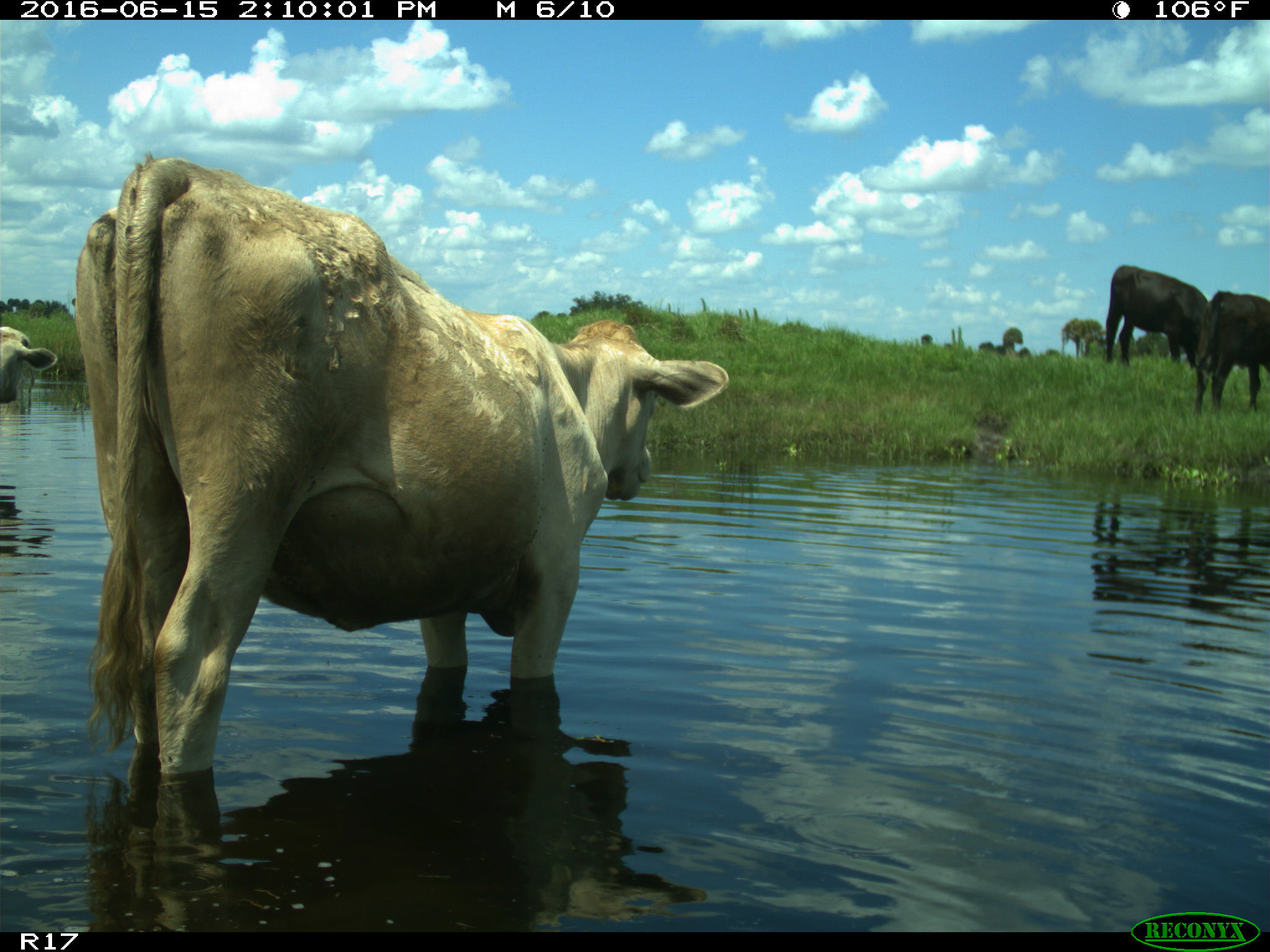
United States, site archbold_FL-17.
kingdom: Animalia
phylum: Chordata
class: Mammalia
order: Artiodactyla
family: Bovidae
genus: Bos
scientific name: Bos taurus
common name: domestic cow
Bos taurus (domestic cow).